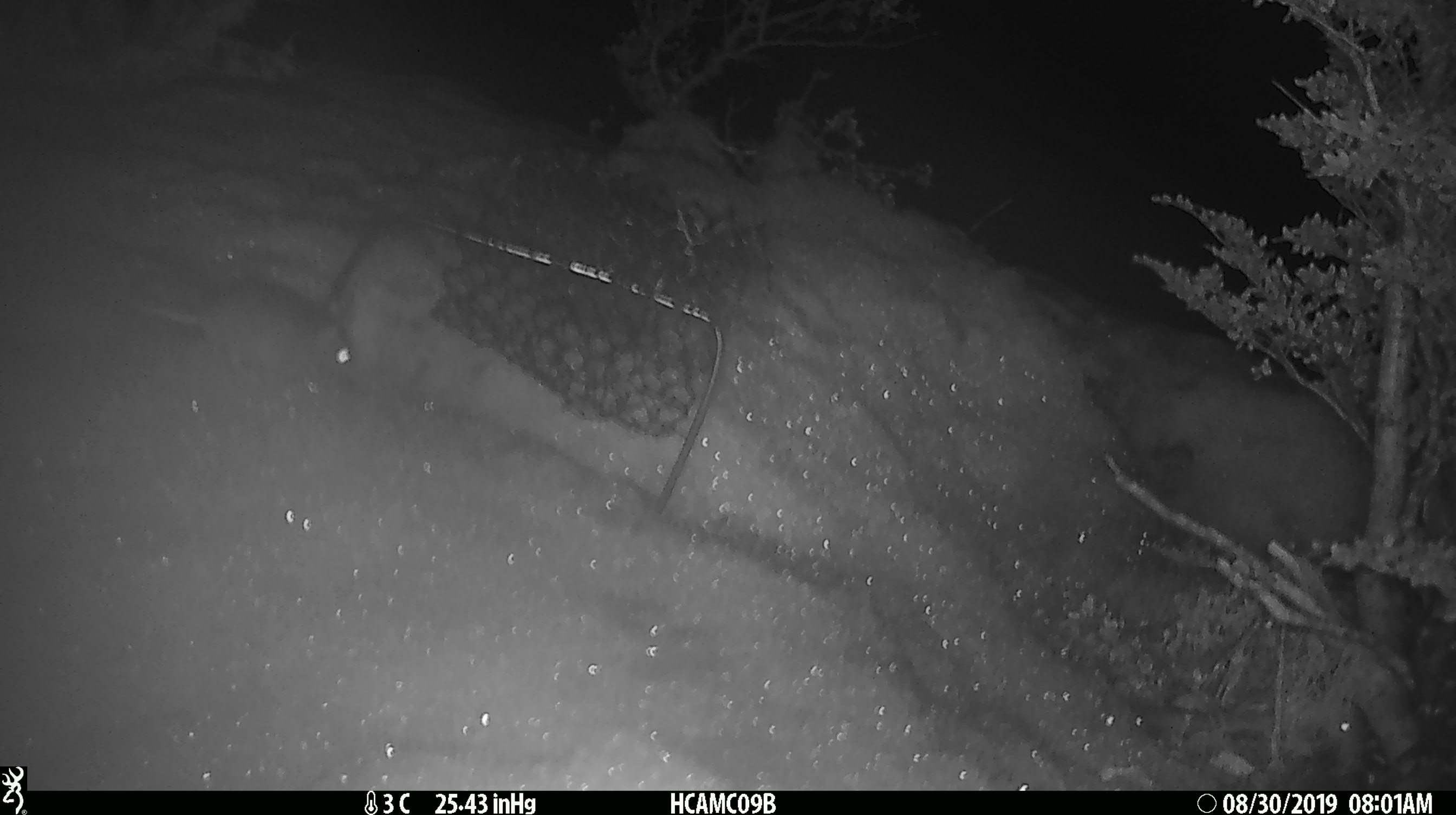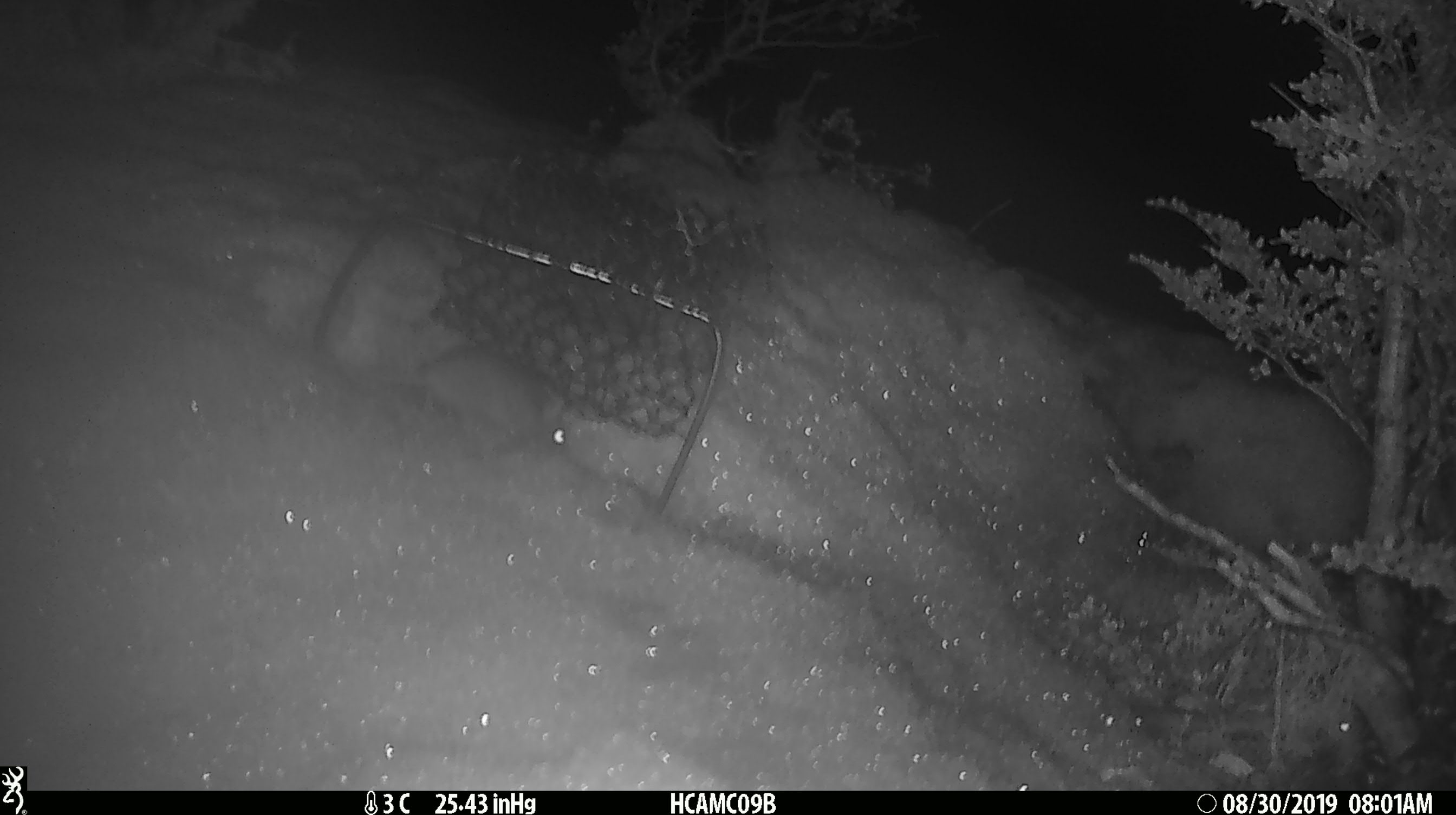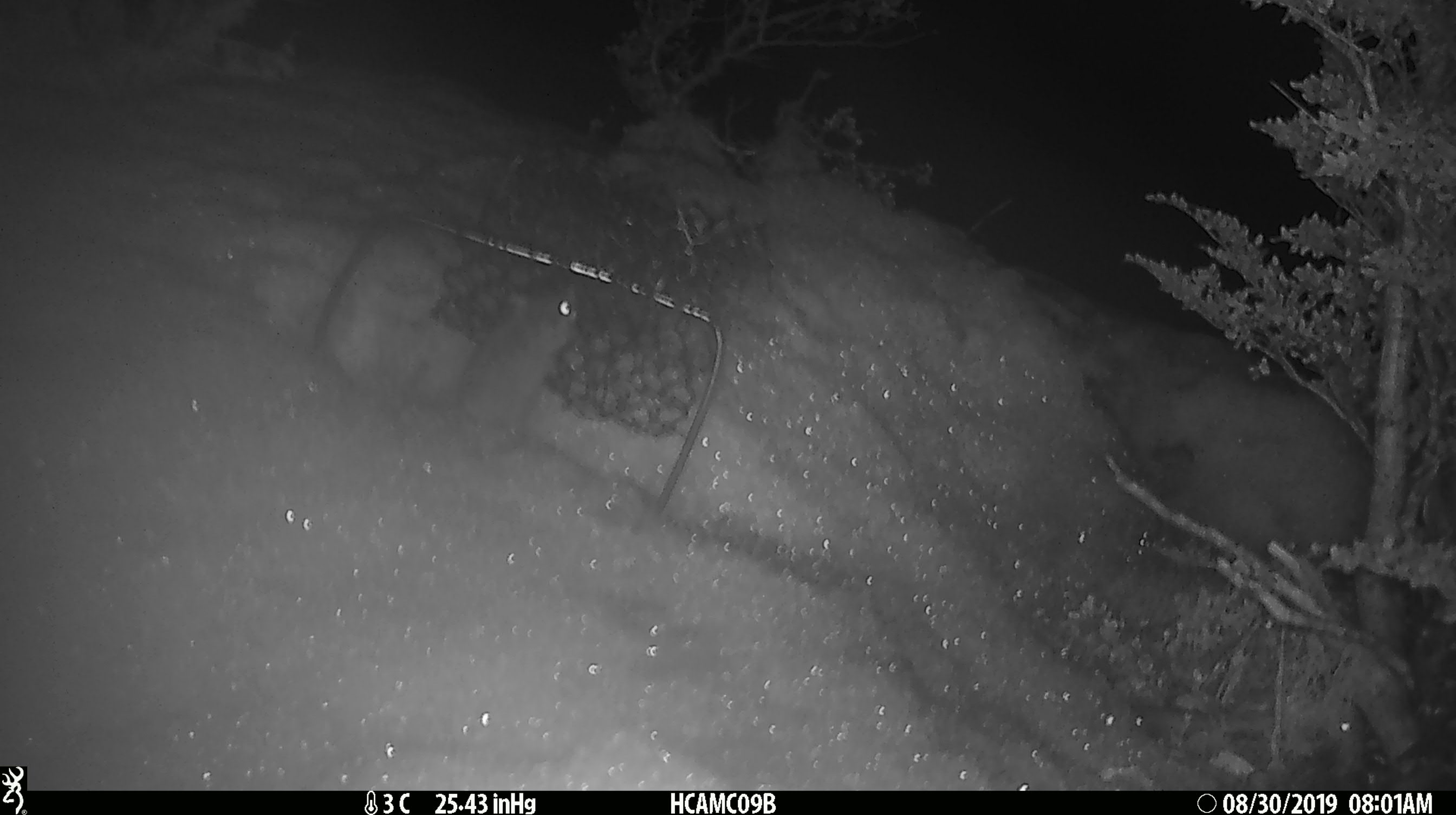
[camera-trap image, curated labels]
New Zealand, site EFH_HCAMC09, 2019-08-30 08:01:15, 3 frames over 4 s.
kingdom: Animalia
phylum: Chordata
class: Mammalia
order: Rodentia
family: Muridae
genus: Mus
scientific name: Mus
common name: mouse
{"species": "mouse (Mus)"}